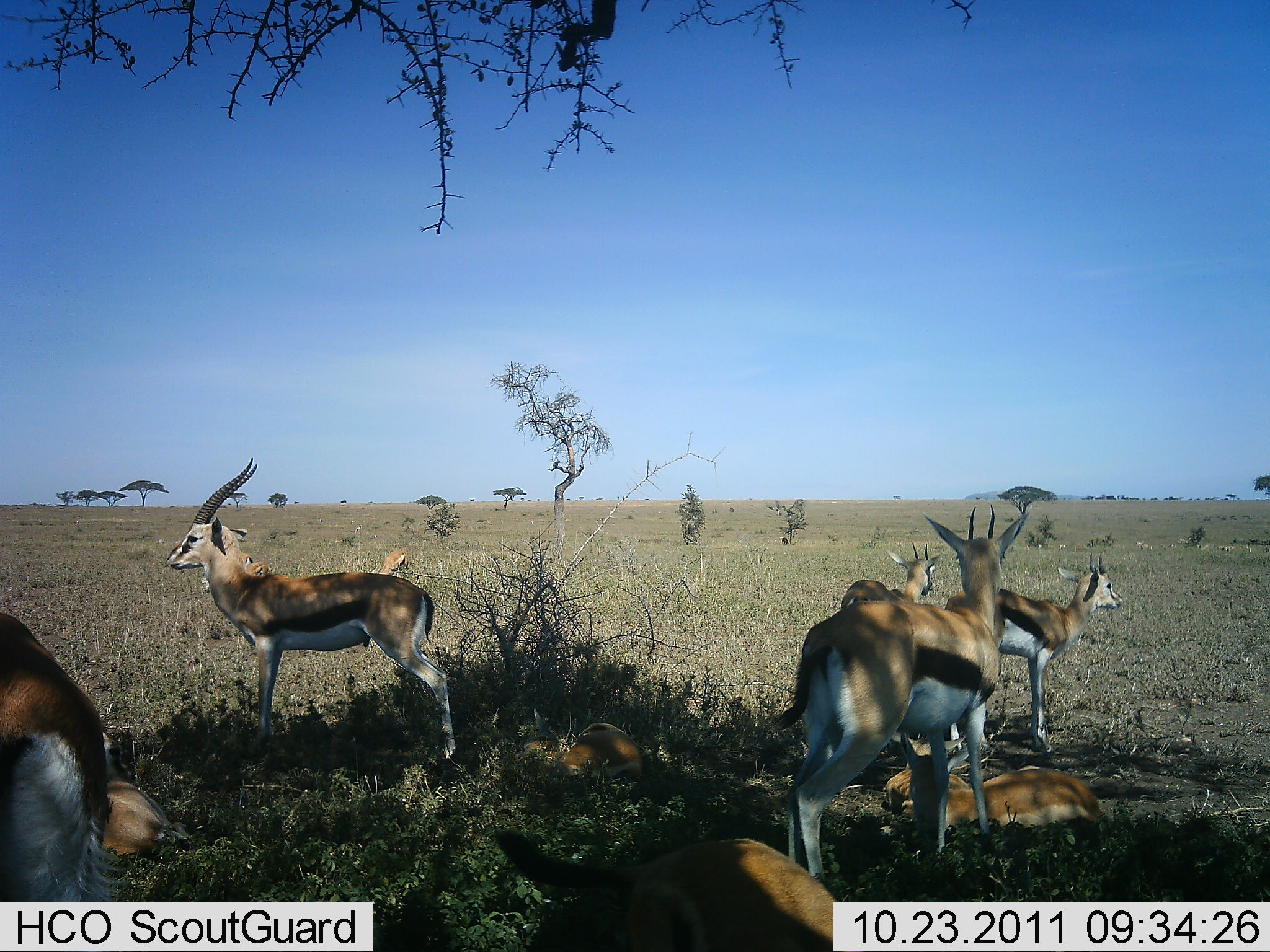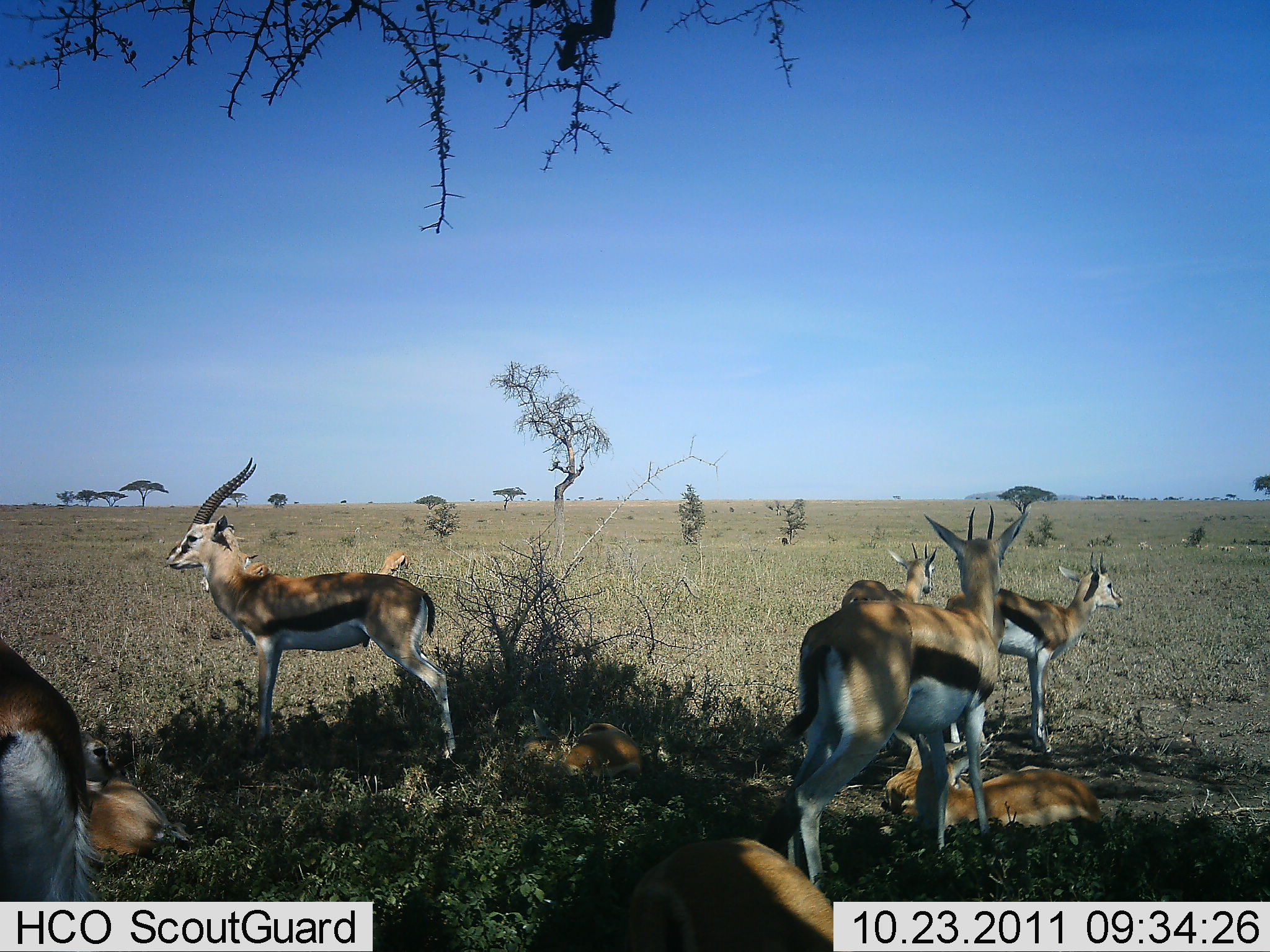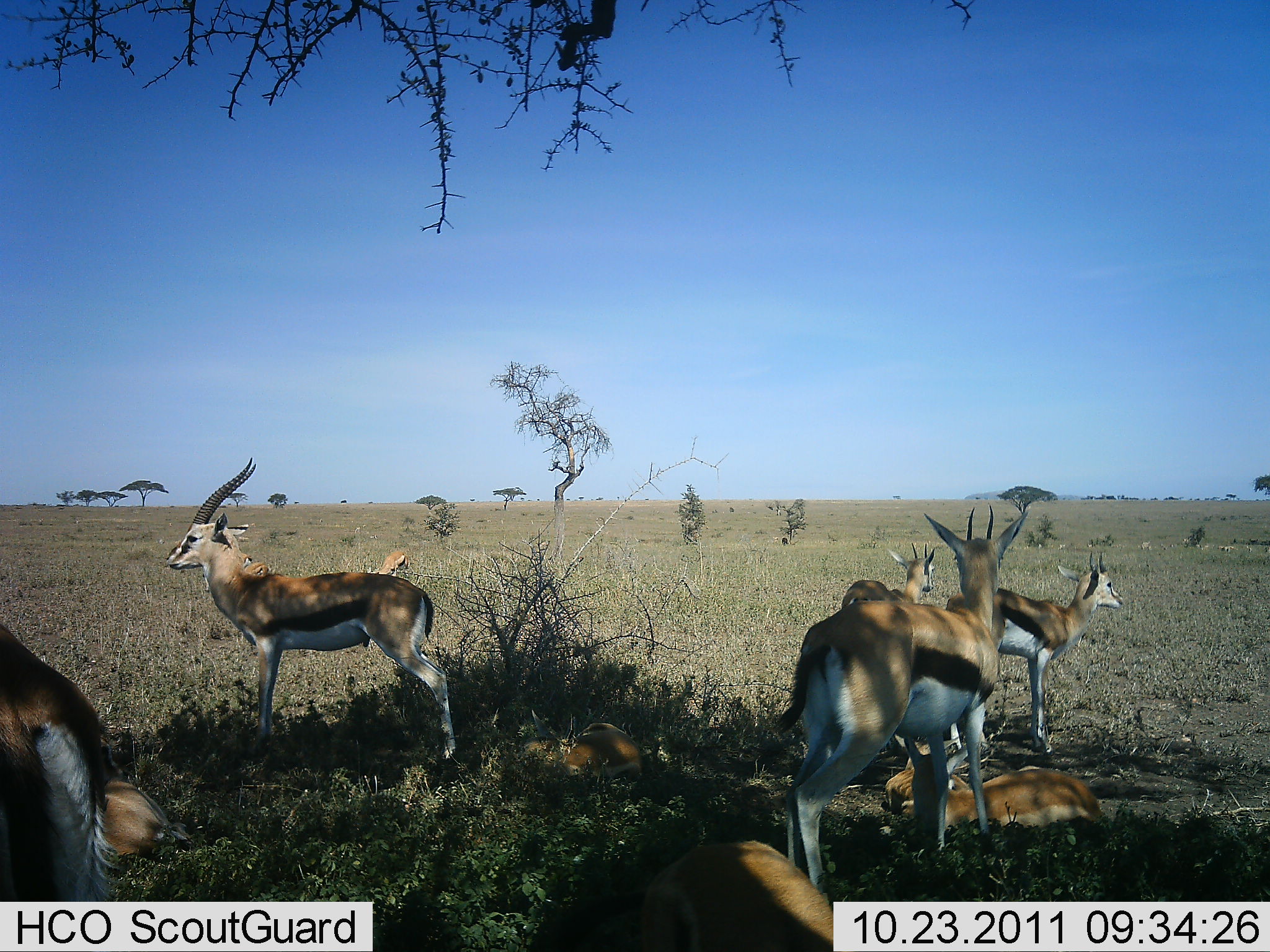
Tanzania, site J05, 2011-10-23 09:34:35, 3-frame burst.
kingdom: Animalia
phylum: Chordata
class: Mammalia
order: Artiodactyla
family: Bovidae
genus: Eudorcas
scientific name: Eudorcas thomsonii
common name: thomson's gazelle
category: gazellethomsons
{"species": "gazellethomsons (thomson's gazelle) (Eudorcas thomsonii)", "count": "9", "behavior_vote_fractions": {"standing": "77%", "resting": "85%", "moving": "8%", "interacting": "0%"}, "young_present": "23%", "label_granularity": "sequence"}